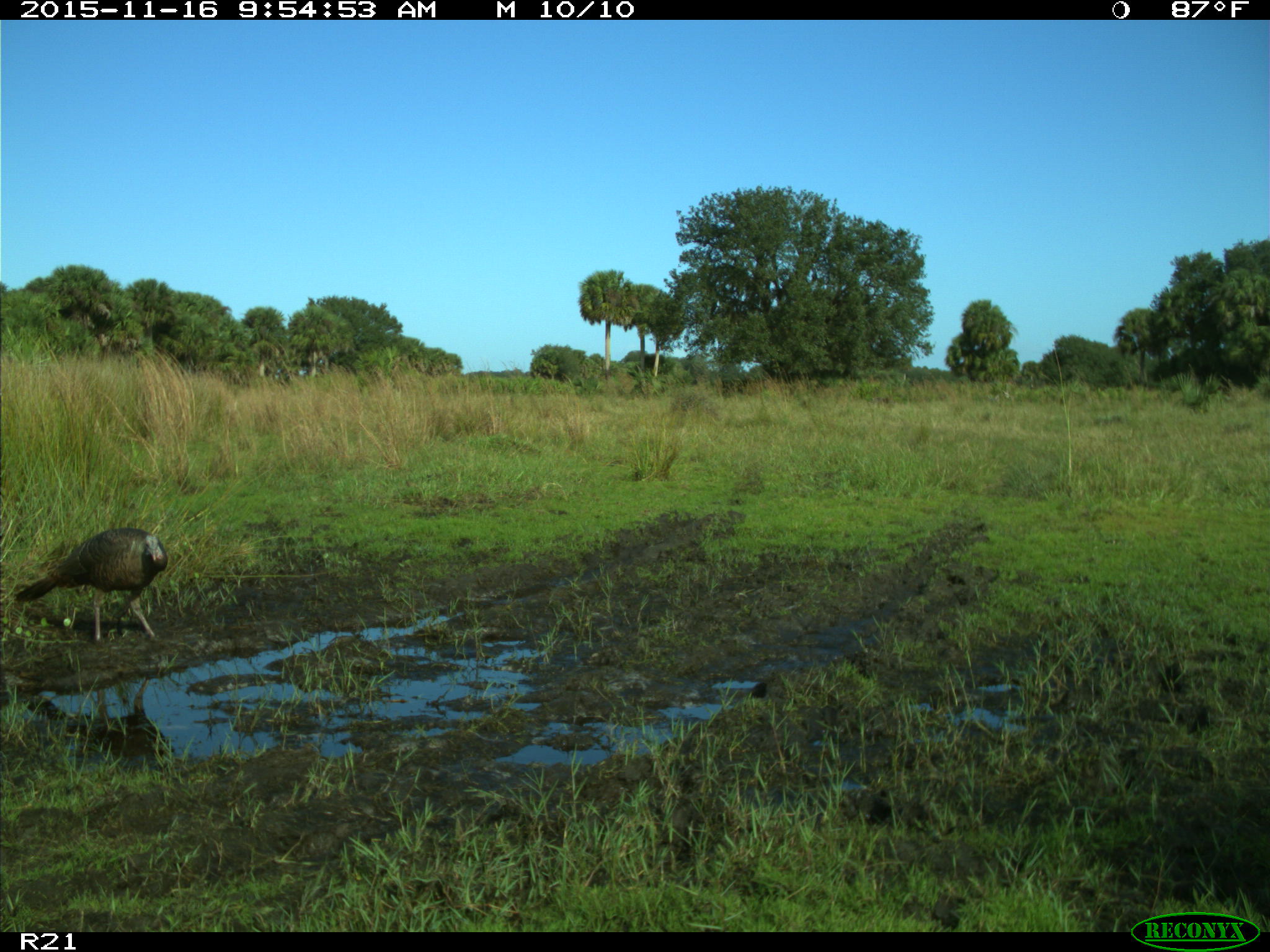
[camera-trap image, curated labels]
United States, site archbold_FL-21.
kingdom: Animalia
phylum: Chordata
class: Aves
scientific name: Aves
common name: birds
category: unidentified bird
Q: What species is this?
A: Unidentified bird (birds) (Aves).